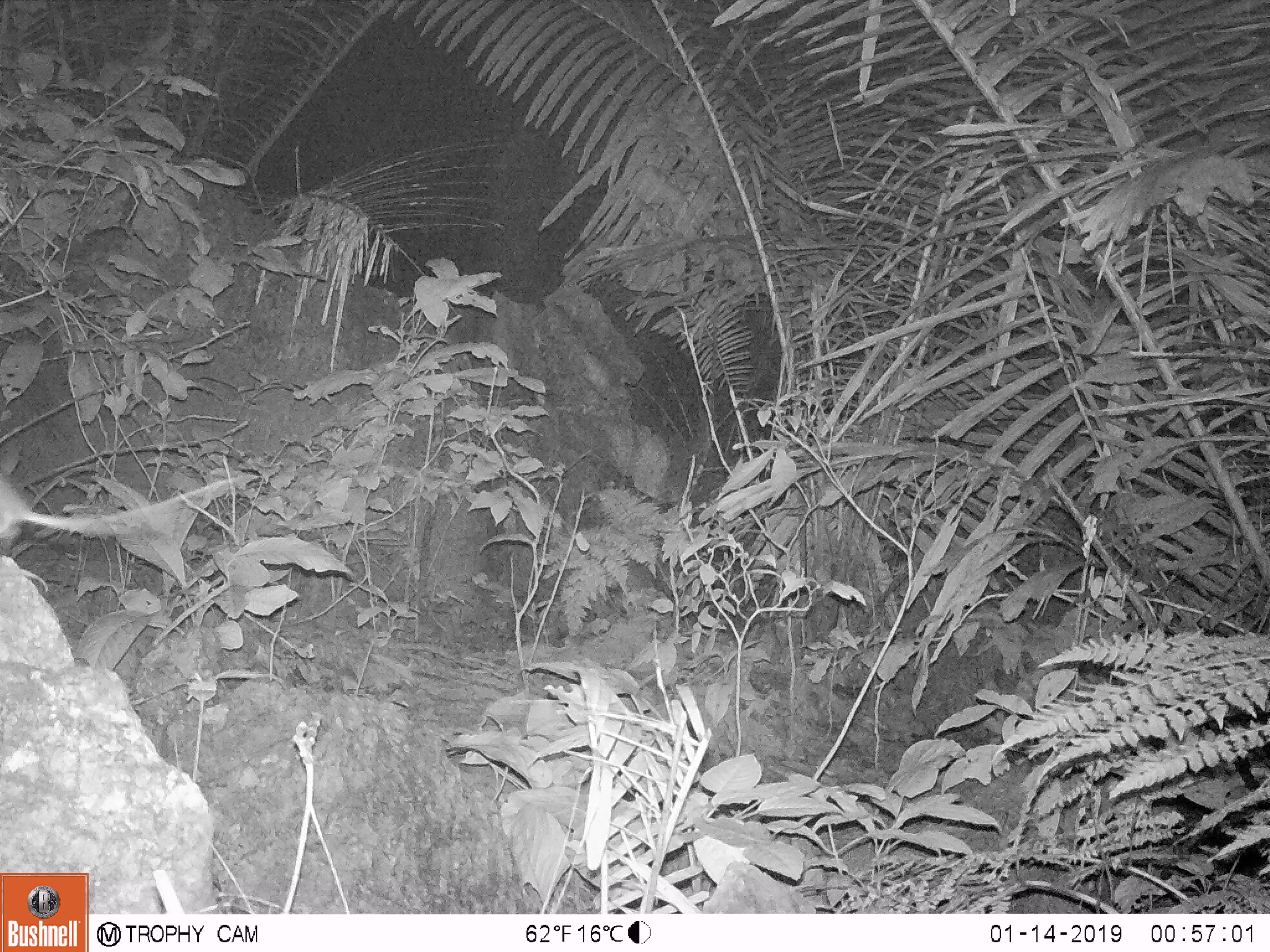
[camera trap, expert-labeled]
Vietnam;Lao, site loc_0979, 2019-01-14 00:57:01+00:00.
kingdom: Animalia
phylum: Chordata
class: Mammalia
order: Rodentia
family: Muridae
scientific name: Muridae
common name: old-world mice and rats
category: unidentified murid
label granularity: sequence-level